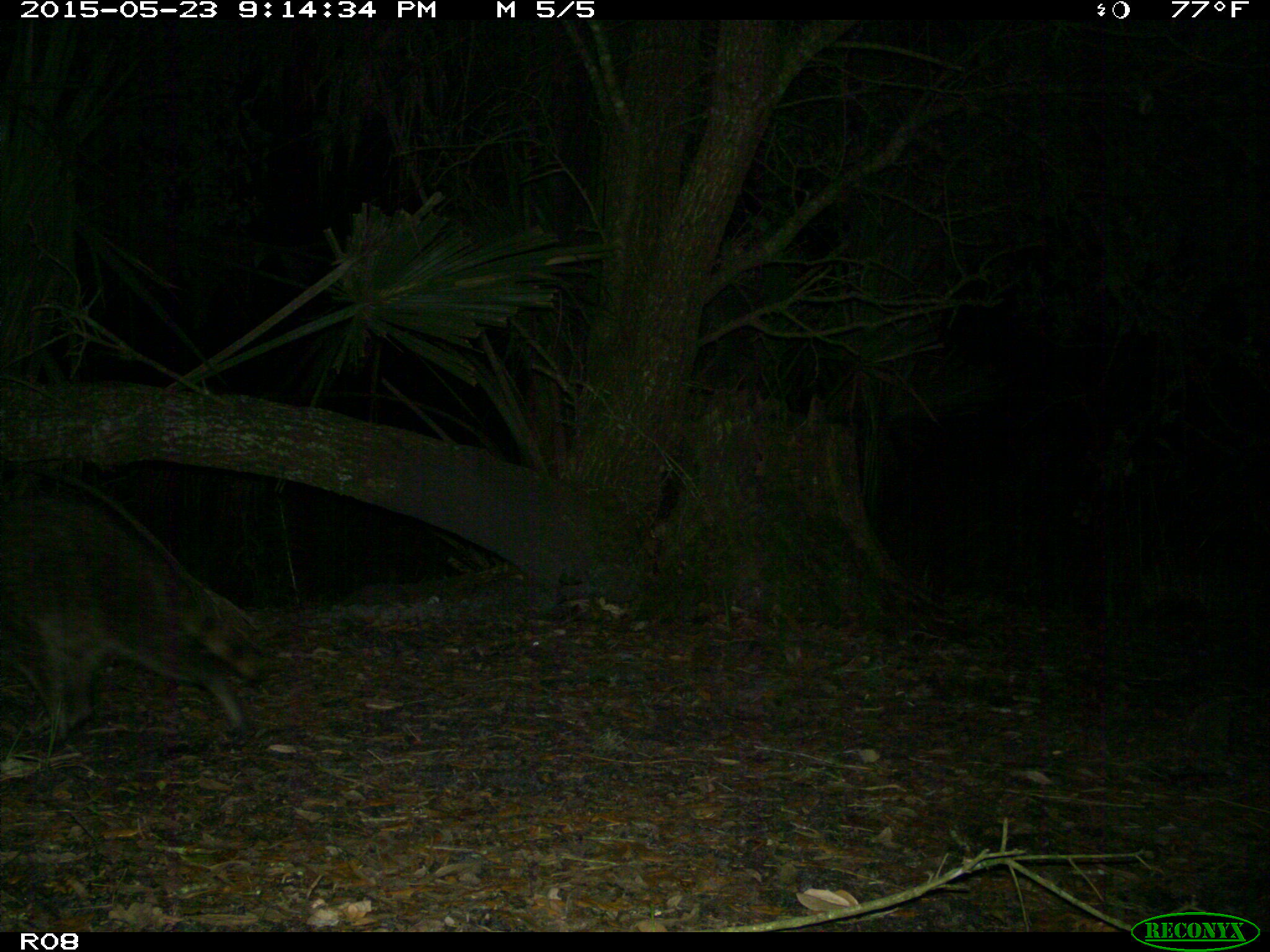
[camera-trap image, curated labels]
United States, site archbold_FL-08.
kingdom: Animalia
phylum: Chordata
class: Mammalia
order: Carnivora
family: Procyonidae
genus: Procyon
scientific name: Procyon lotor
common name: common raccoon